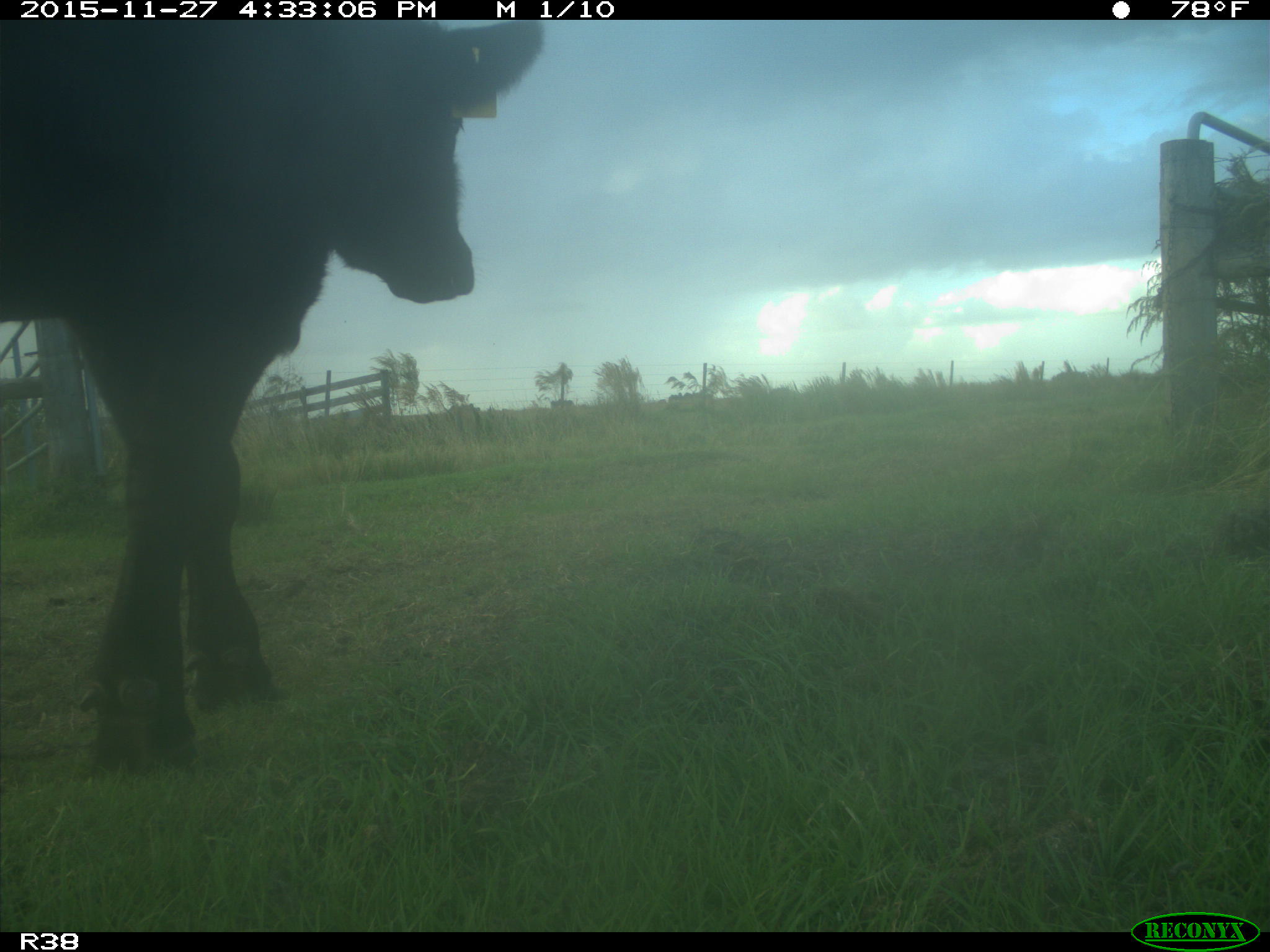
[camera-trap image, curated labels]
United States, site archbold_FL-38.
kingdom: Animalia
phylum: Chordata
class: Mammalia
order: Artiodactyla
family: Bovidae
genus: Bos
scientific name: Bos taurus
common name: domestic cow